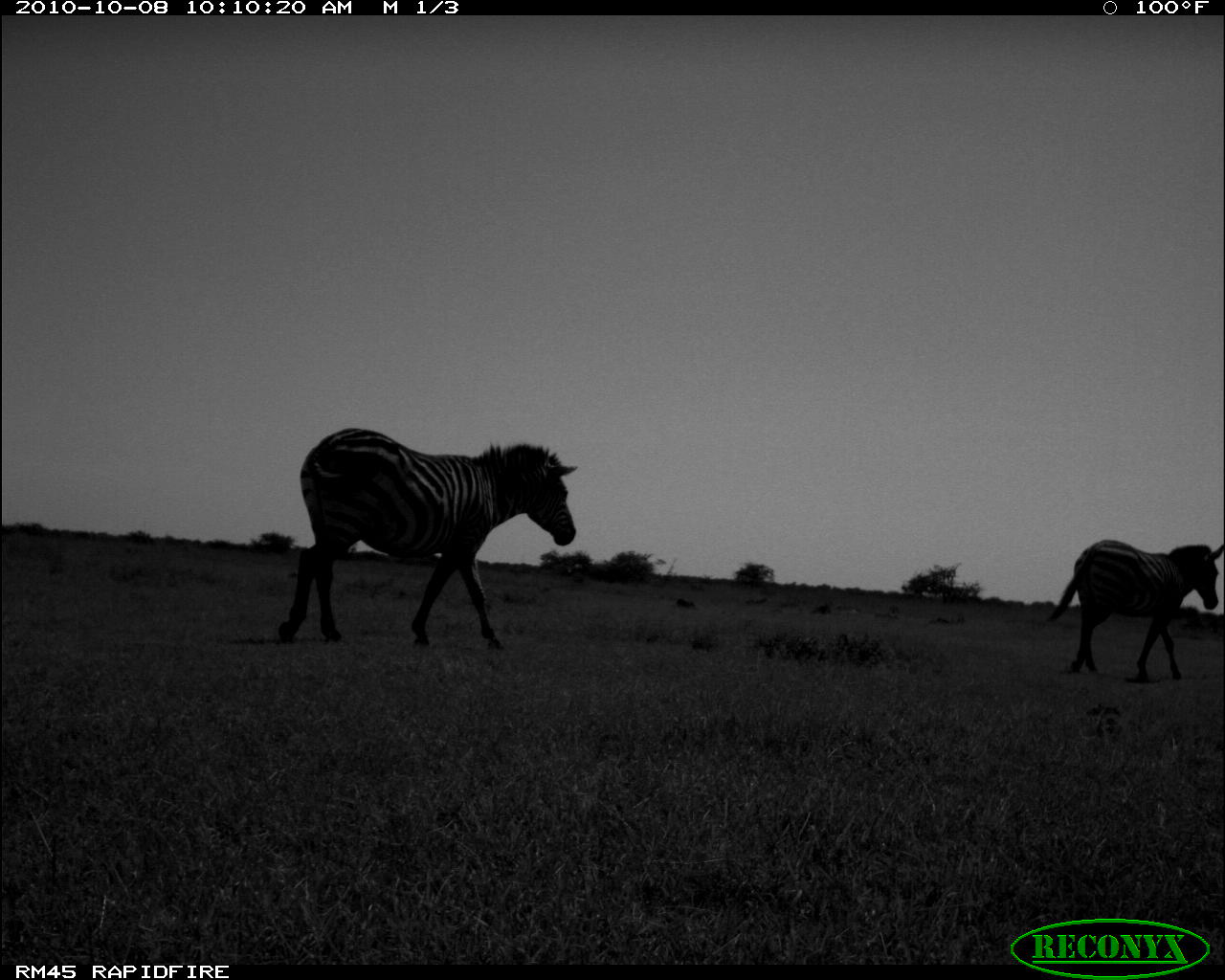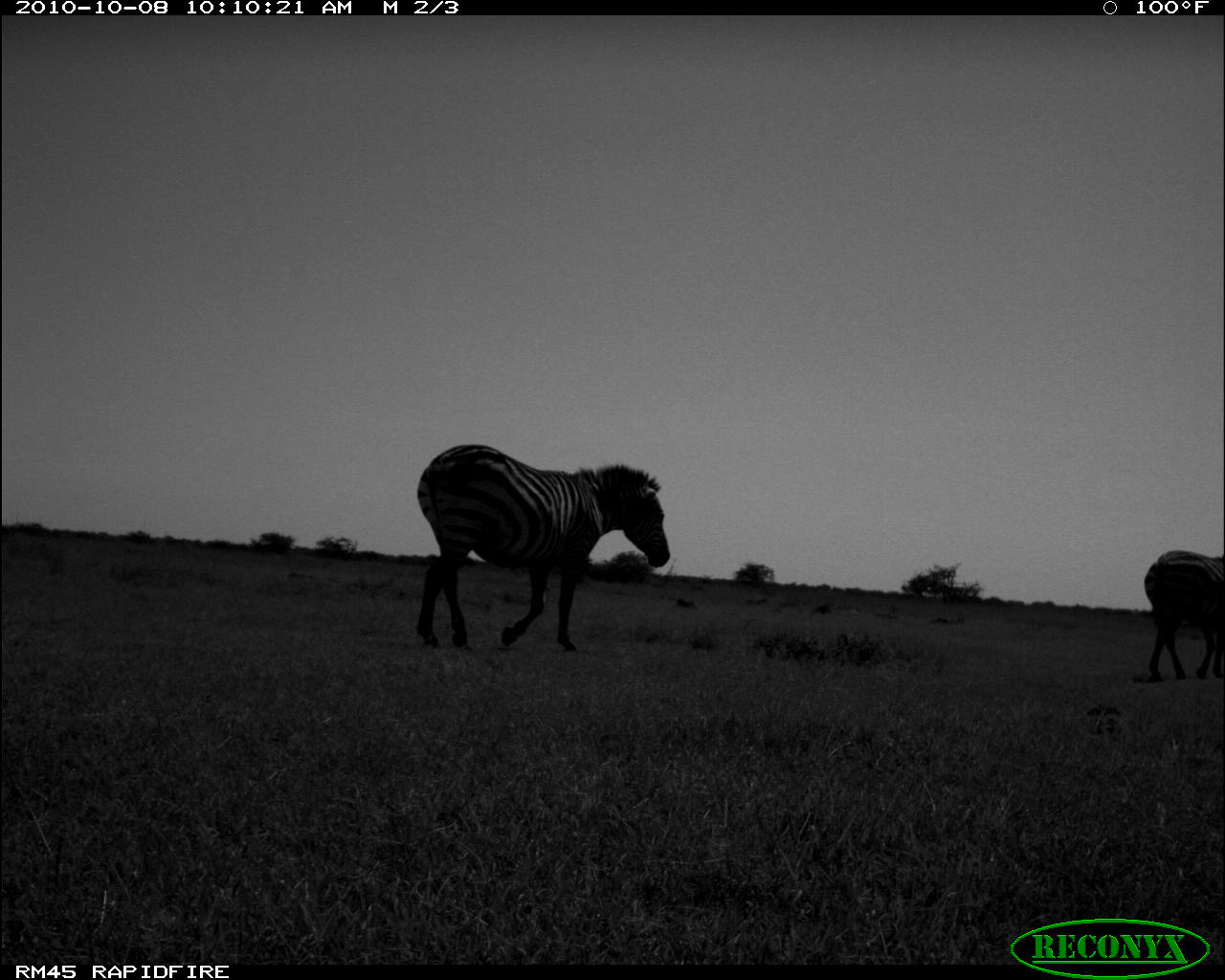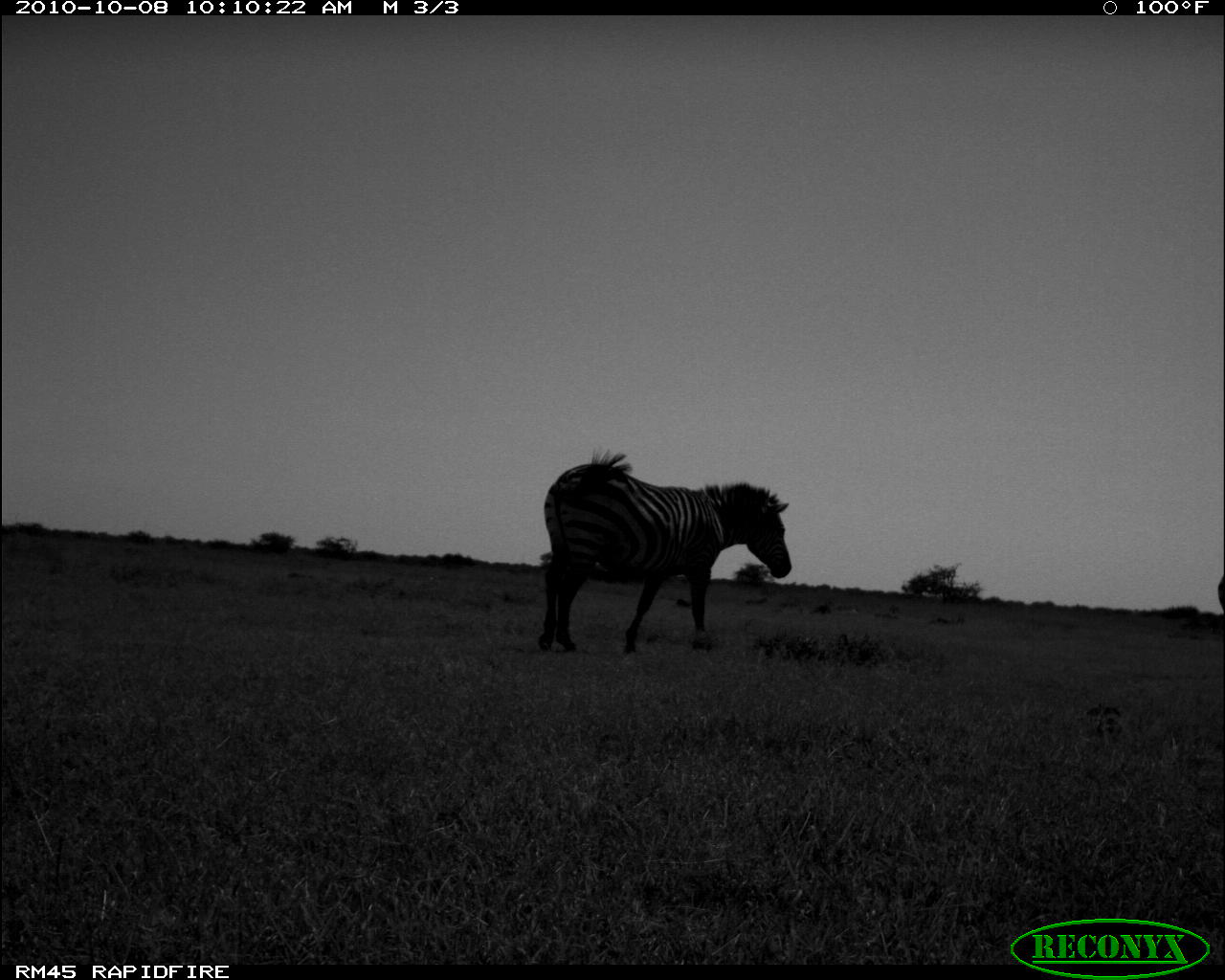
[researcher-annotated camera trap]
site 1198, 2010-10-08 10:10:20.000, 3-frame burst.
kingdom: Animalia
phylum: Chordata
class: Mammalia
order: Perissodactyla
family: Equidae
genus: Equus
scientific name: Equus quagga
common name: plains zebra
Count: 2.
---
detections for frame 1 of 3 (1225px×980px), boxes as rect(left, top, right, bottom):
equus quagga: rect(277, 426, 578, 649); rect(1041, 539, 1225, 682)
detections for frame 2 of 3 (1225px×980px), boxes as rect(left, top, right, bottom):
equus quagga: rect(415, 442, 670, 650); rect(1143, 548, 1223, 683)